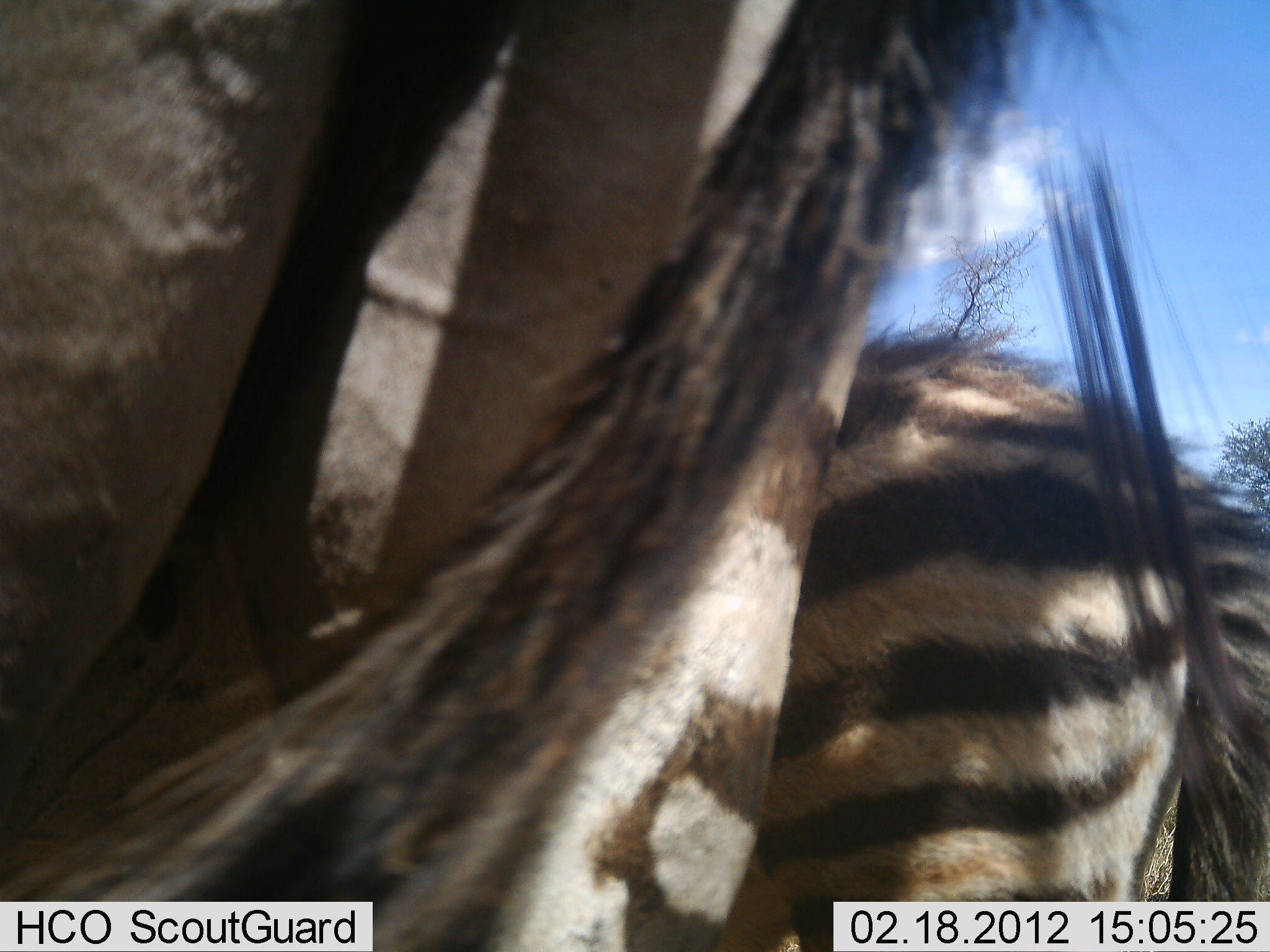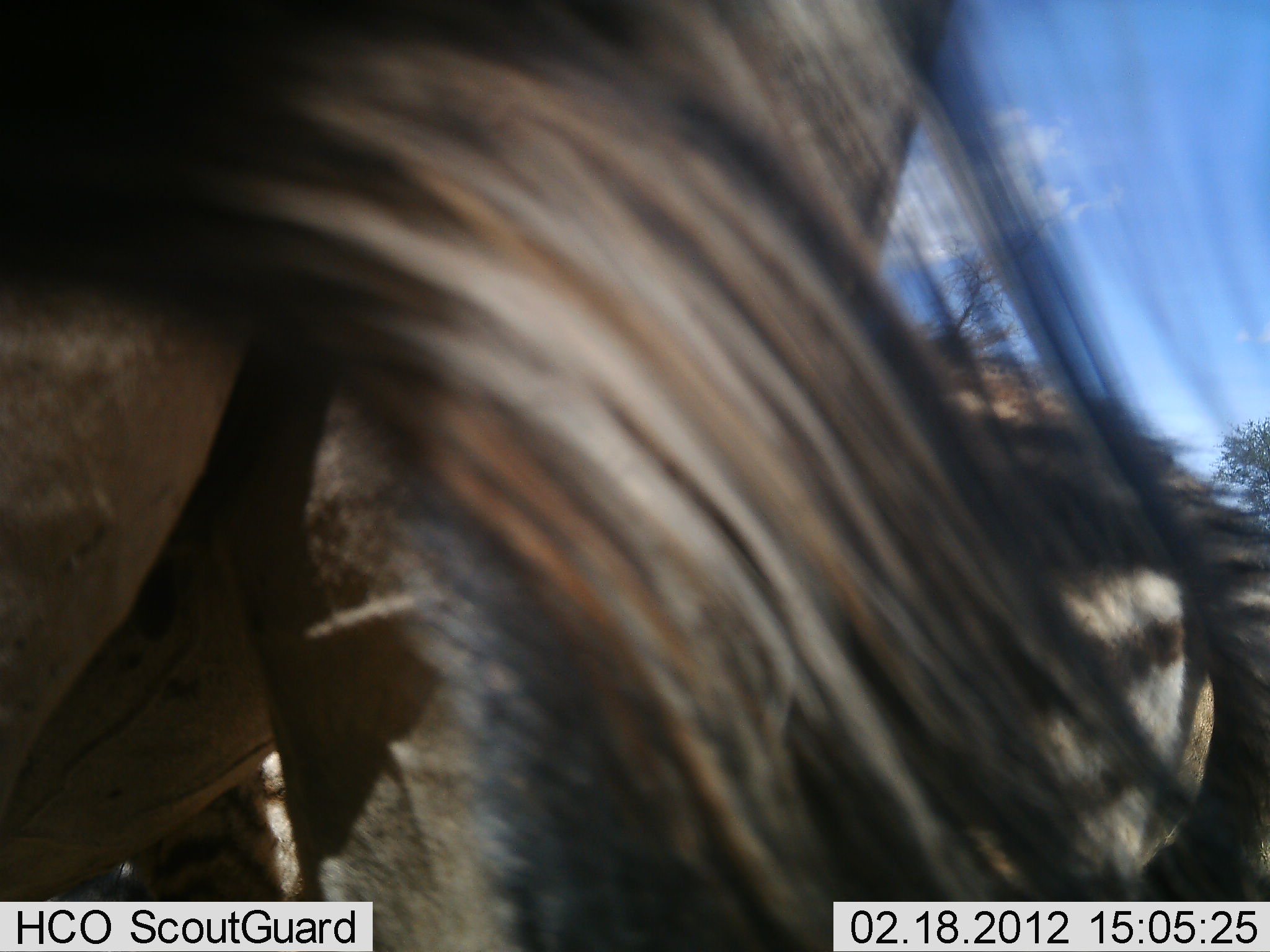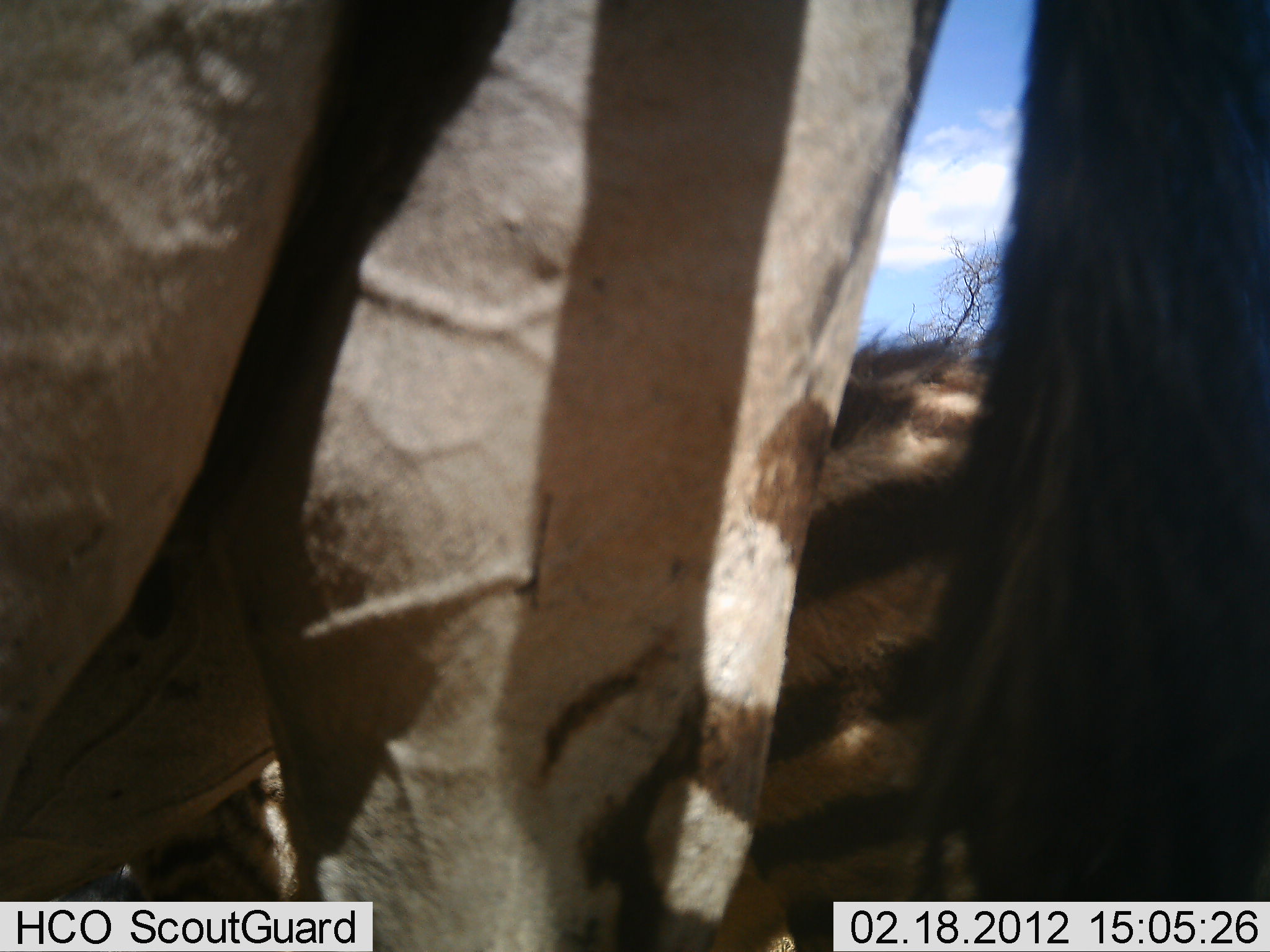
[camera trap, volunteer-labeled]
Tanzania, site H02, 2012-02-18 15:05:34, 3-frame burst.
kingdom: Animalia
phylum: Chordata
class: Mammalia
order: Perissodactyla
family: Equidae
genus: Equus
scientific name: Equus quagga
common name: plains zebra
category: zebra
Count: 2.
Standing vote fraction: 95%.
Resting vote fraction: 0%.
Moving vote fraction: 5%.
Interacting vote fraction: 0%.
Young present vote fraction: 10%.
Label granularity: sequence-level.